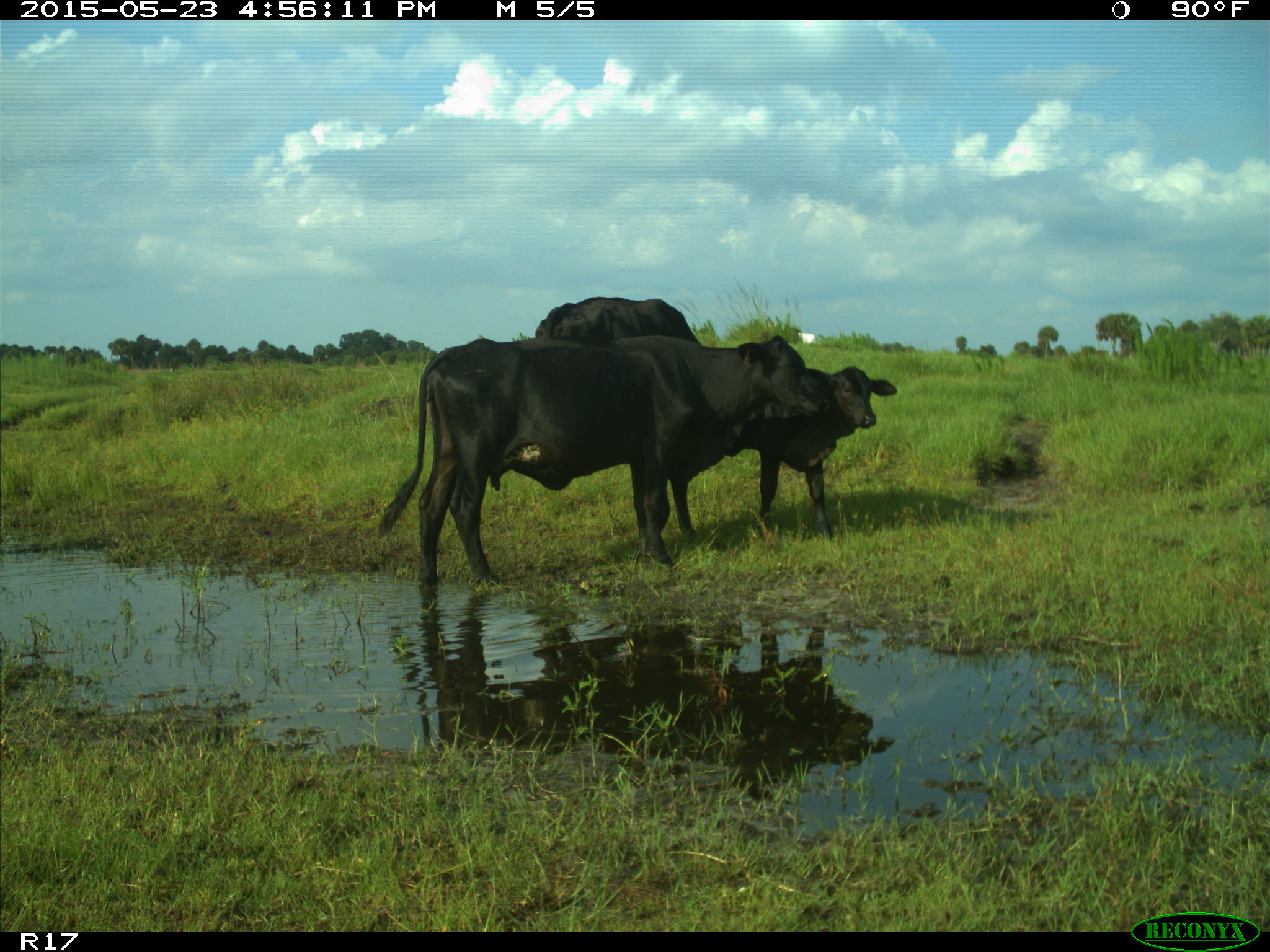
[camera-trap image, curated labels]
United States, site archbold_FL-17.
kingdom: Animalia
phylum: Chordata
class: Mammalia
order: Artiodactyla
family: Bovidae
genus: Bos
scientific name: Bos taurus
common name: domestic cow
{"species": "Bos taurus (domestic cow)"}